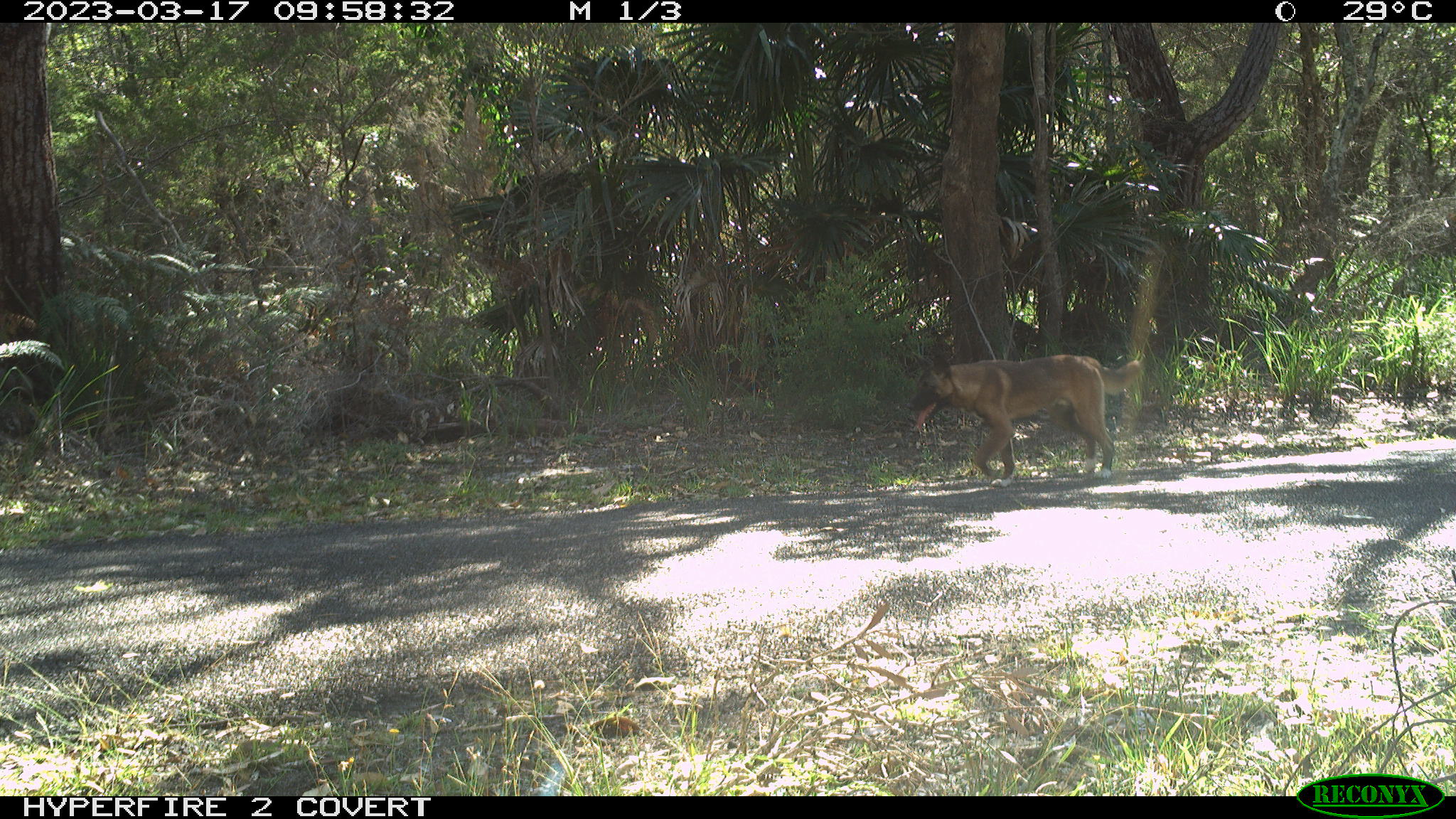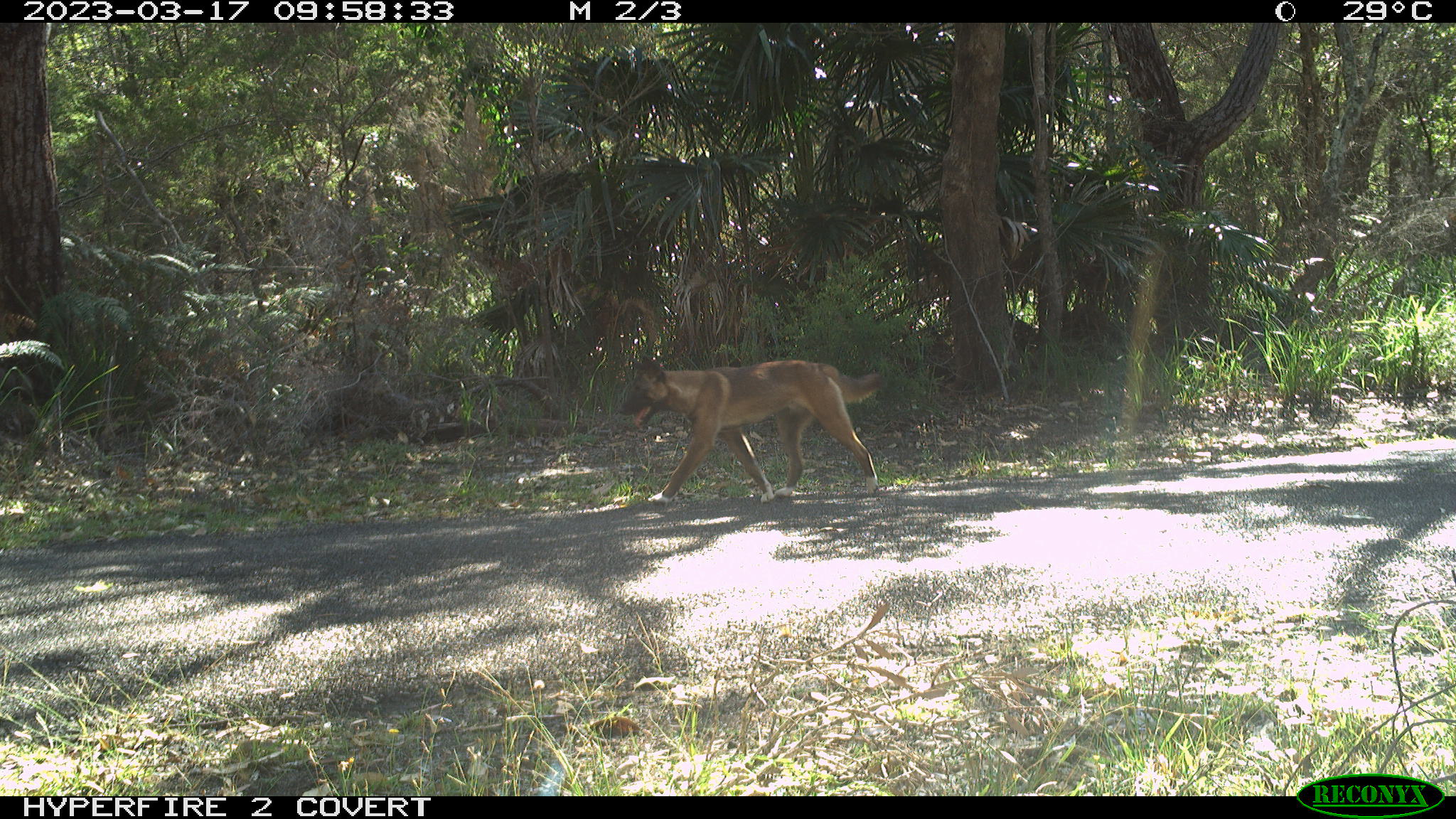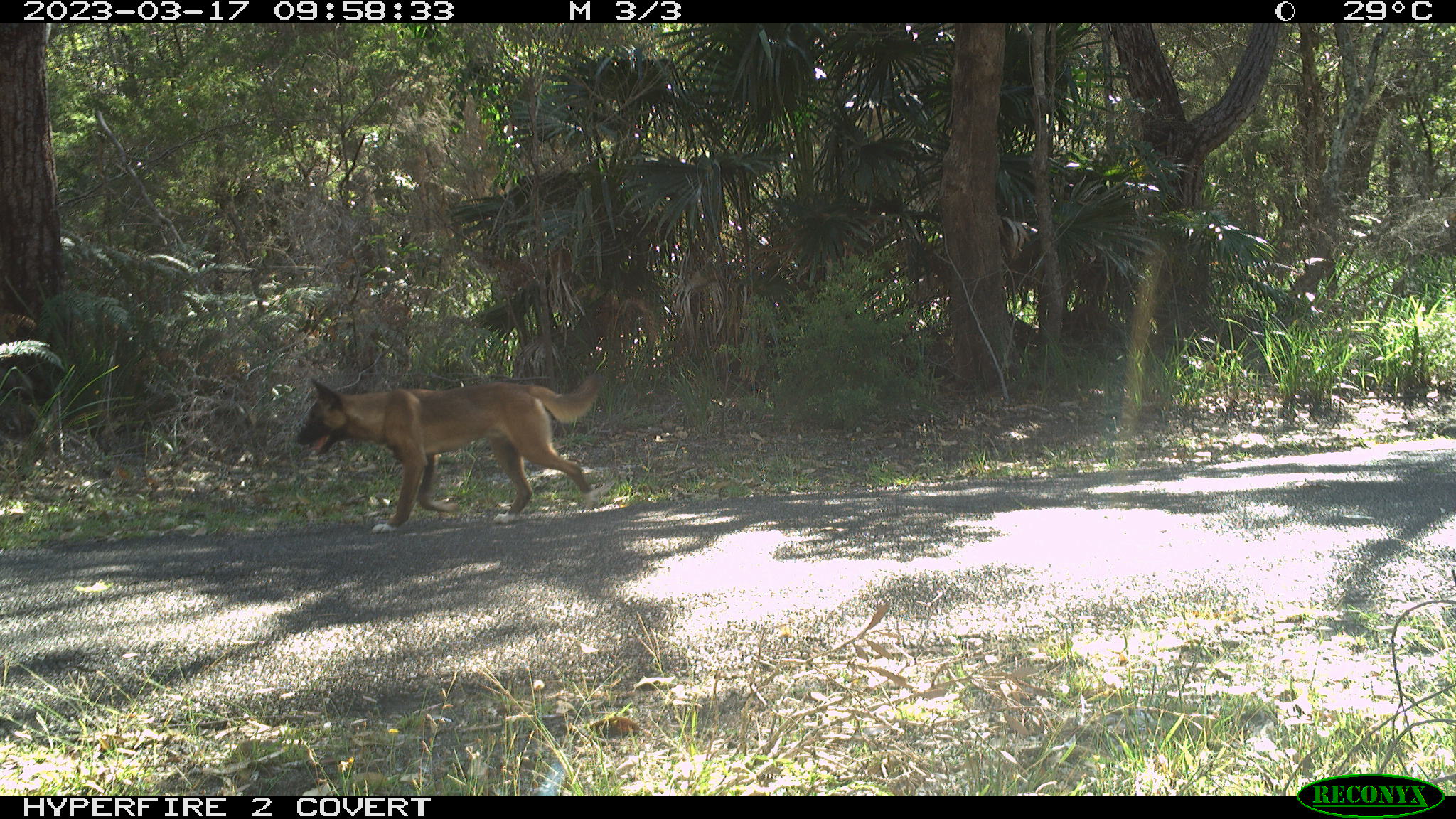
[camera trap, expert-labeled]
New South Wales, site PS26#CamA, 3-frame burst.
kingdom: Animalia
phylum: Chordata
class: Mammalia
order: Carnivora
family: Canidae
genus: Canis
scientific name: Canis familiaris dingo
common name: dingo